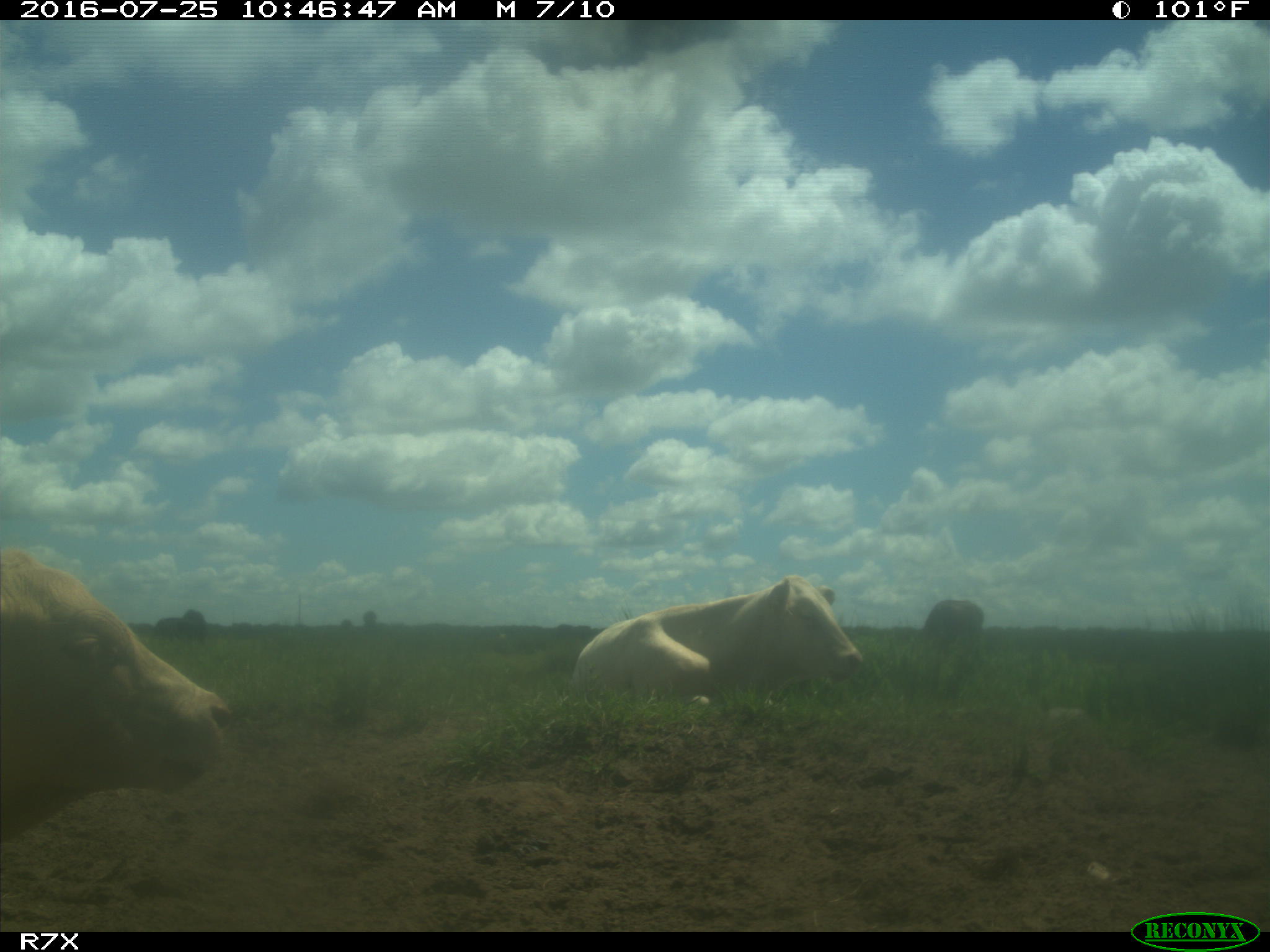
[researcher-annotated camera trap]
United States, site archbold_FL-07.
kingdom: Animalia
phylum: Chordata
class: Mammalia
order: Artiodactyla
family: Bovidae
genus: Bos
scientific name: Bos taurus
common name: domestic cow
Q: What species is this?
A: Bos taurus (domestic cow).